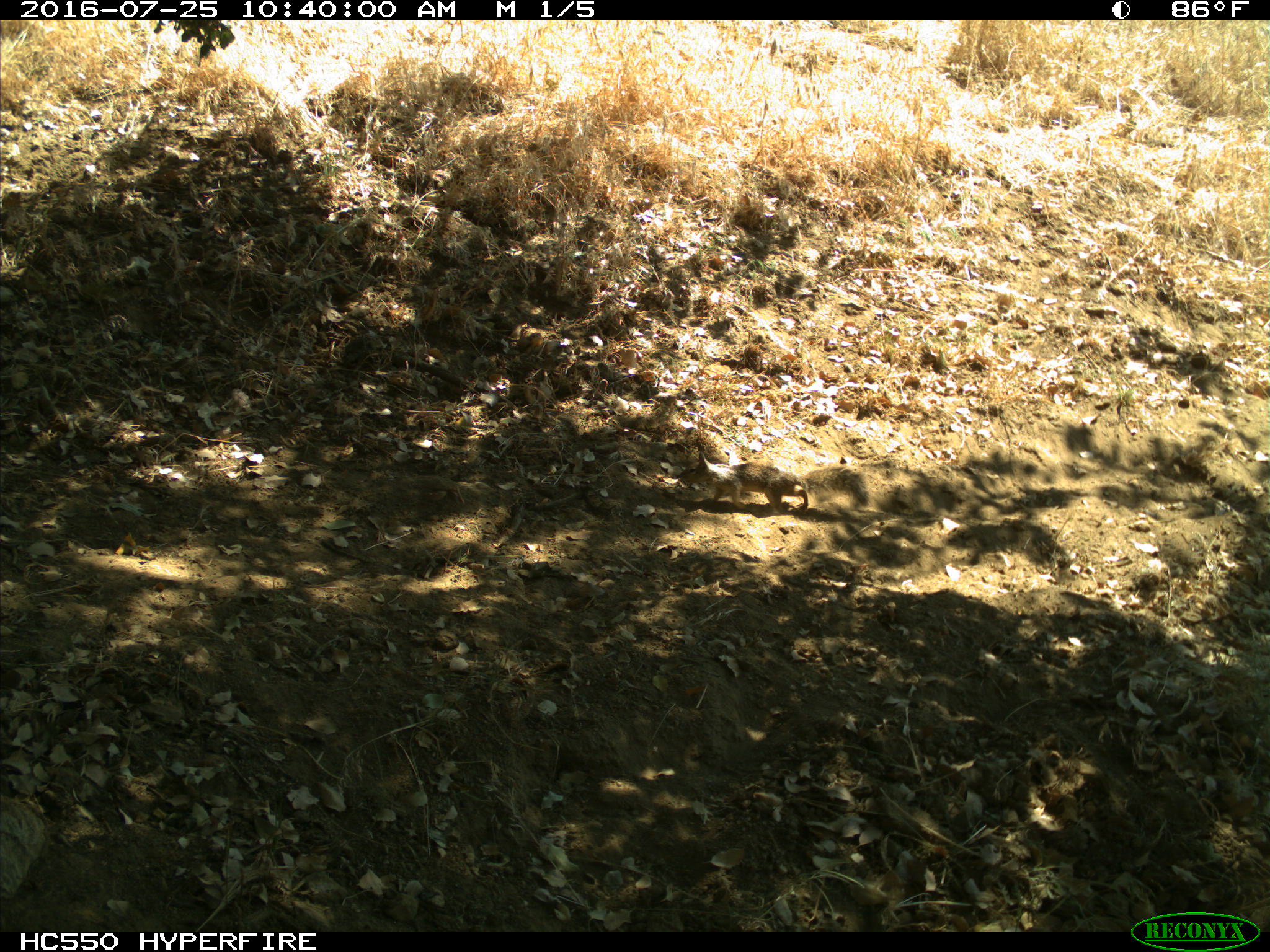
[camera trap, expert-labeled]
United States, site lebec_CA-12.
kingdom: Animalia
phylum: Chordata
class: Mammalia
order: Rodentia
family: Sciuridae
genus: Otospermophilus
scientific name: Otospermophilus beecheyi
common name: california ground squirrel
Otospermophilus beecheyi (california ground squirrel).